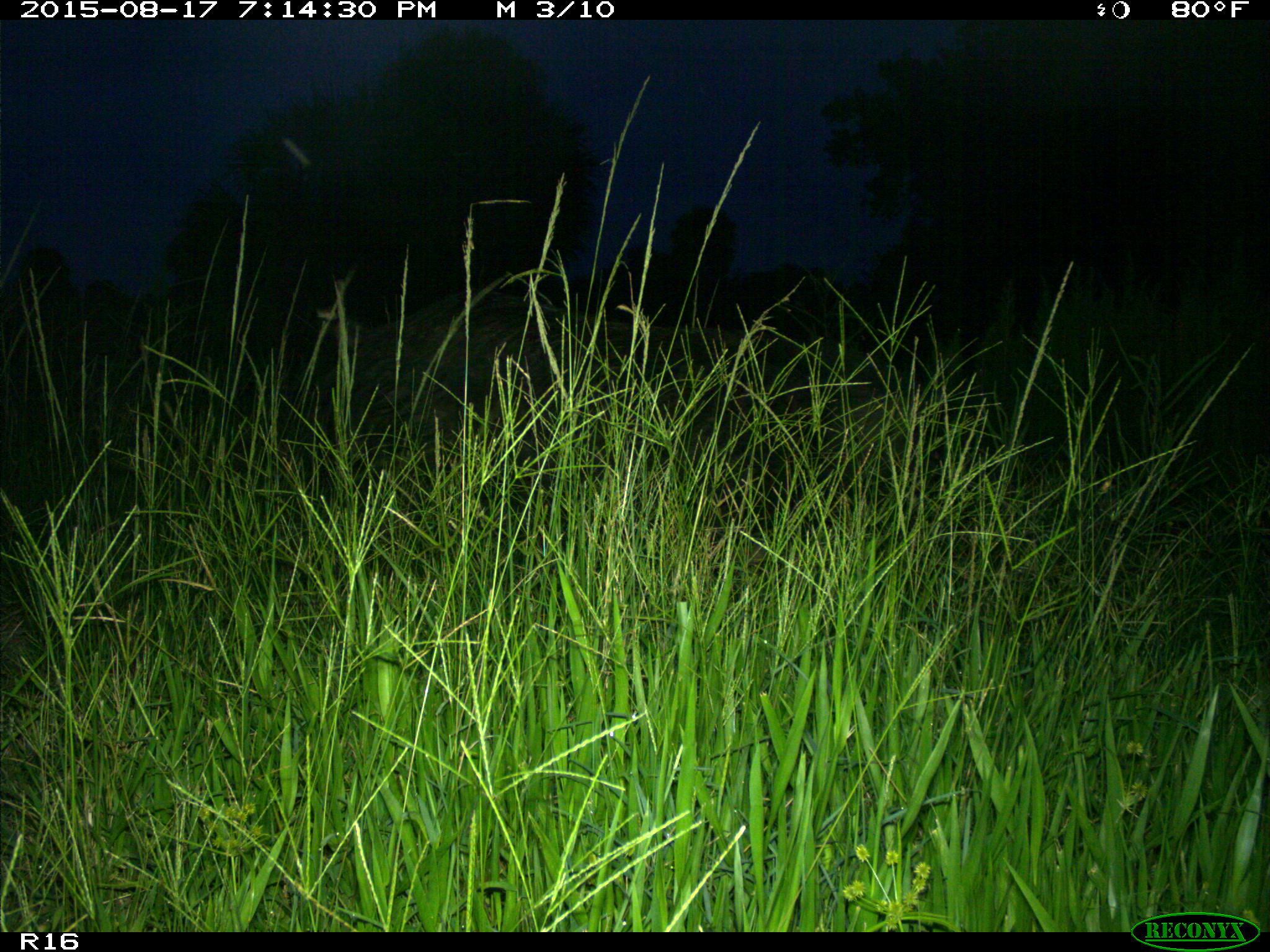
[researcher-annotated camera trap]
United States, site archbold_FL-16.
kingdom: Animalia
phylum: Chordata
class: Mammalia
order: Artiodactyla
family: Suidae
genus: Sus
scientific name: Sus scrofa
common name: wild boar